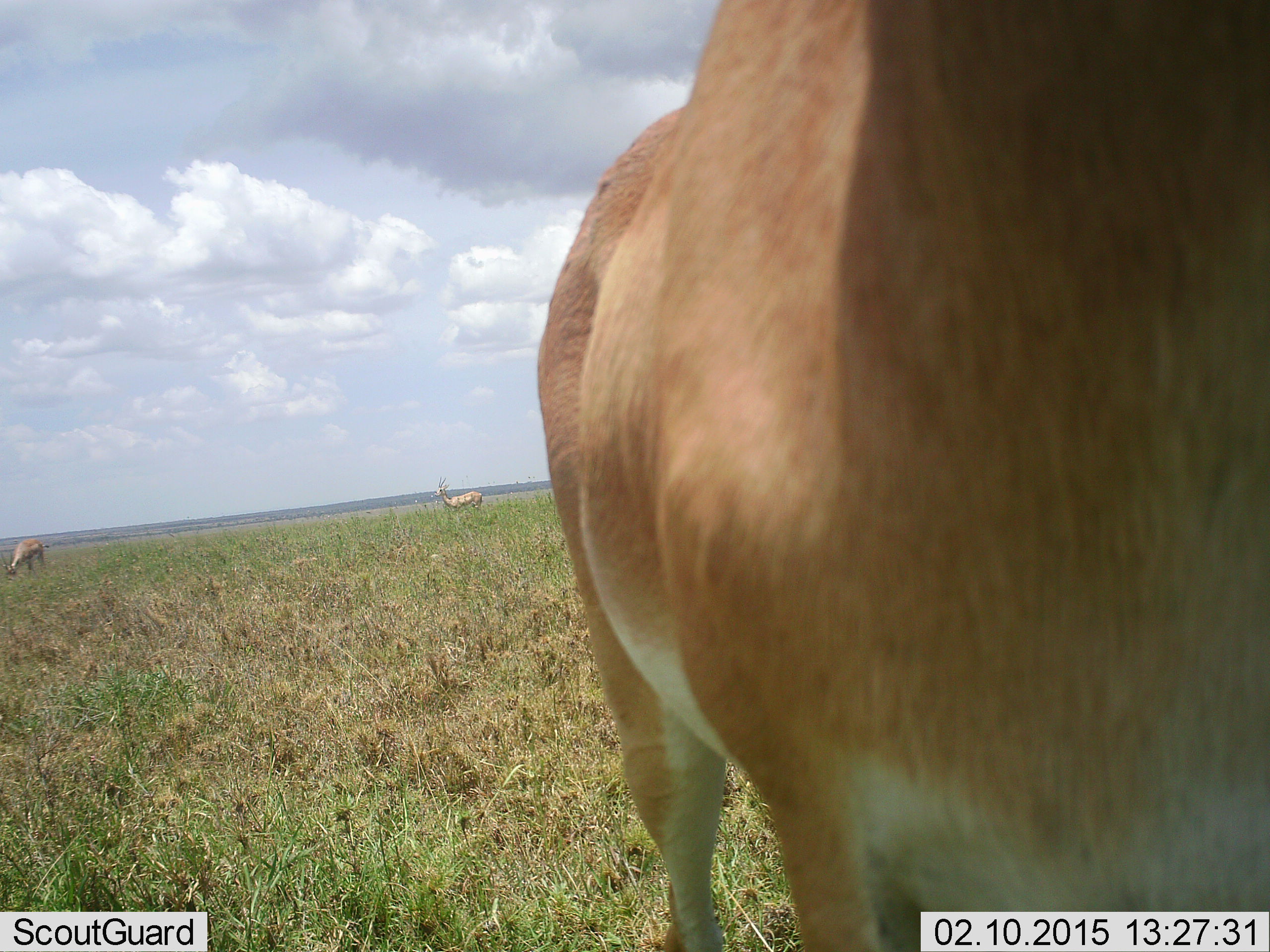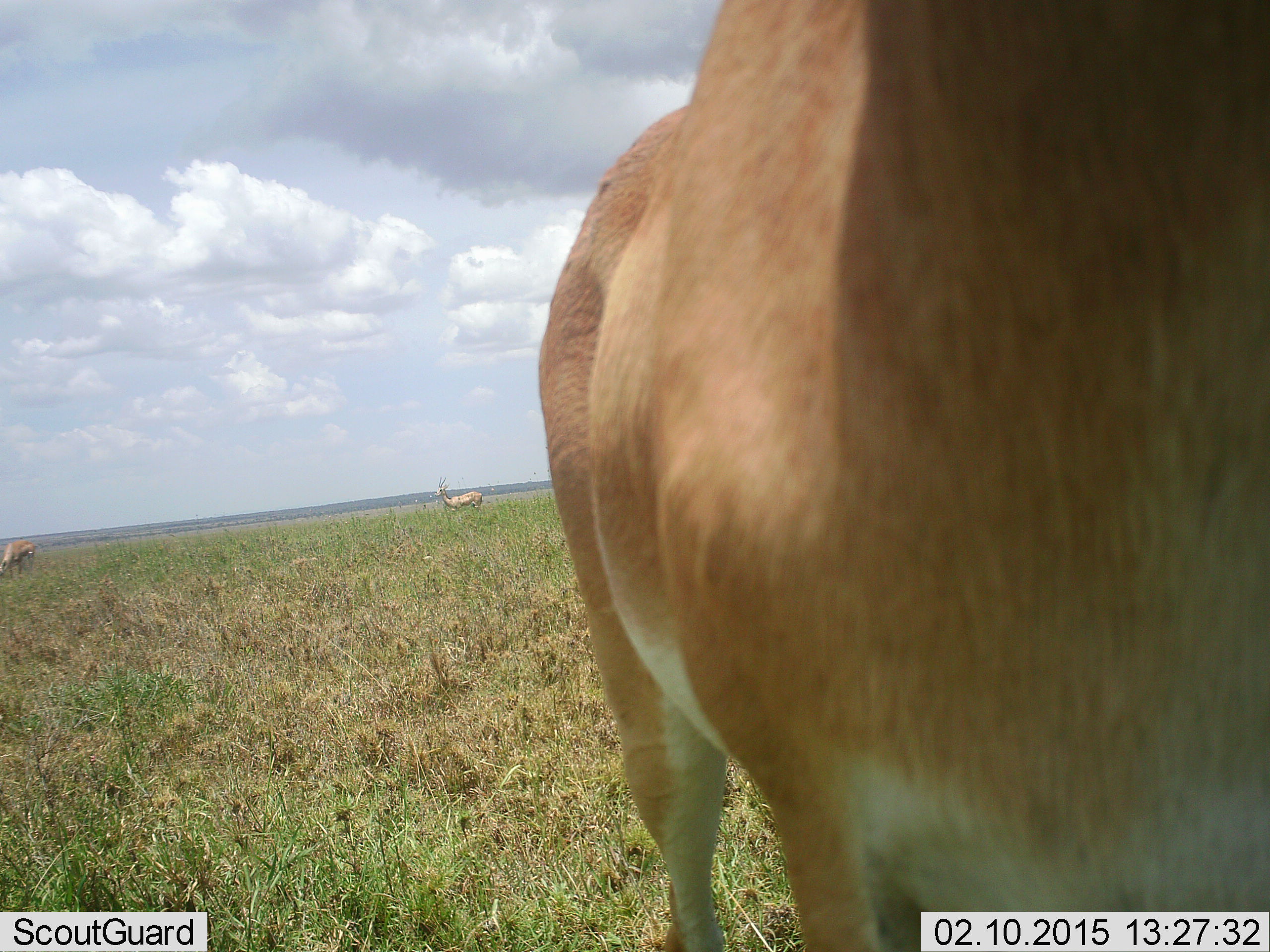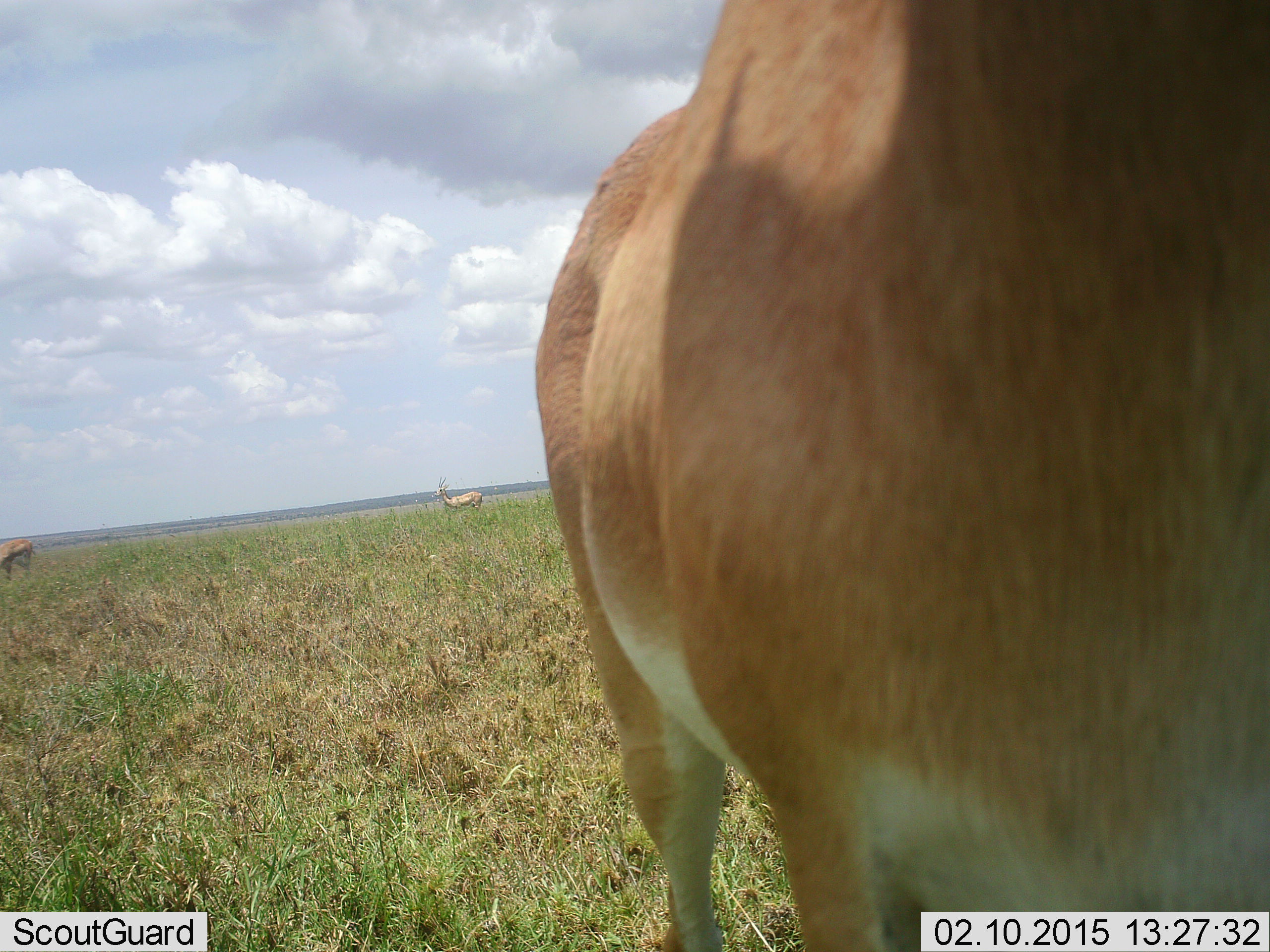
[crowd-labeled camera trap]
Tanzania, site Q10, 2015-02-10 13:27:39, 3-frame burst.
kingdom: Animalia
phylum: Chordata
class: Mammalia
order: Artiodactyla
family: Bovidae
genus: Nanger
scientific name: Nanger granti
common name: grant's gazelle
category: gazellegrants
Gazellegrants (grant's gazelle) (Nanger granti), count 3. Behavior (volunteer vote fractions): standing 100%, resting 0%, moving 10%, interacting 0%. Young present (vote fraction): 0%. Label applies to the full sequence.